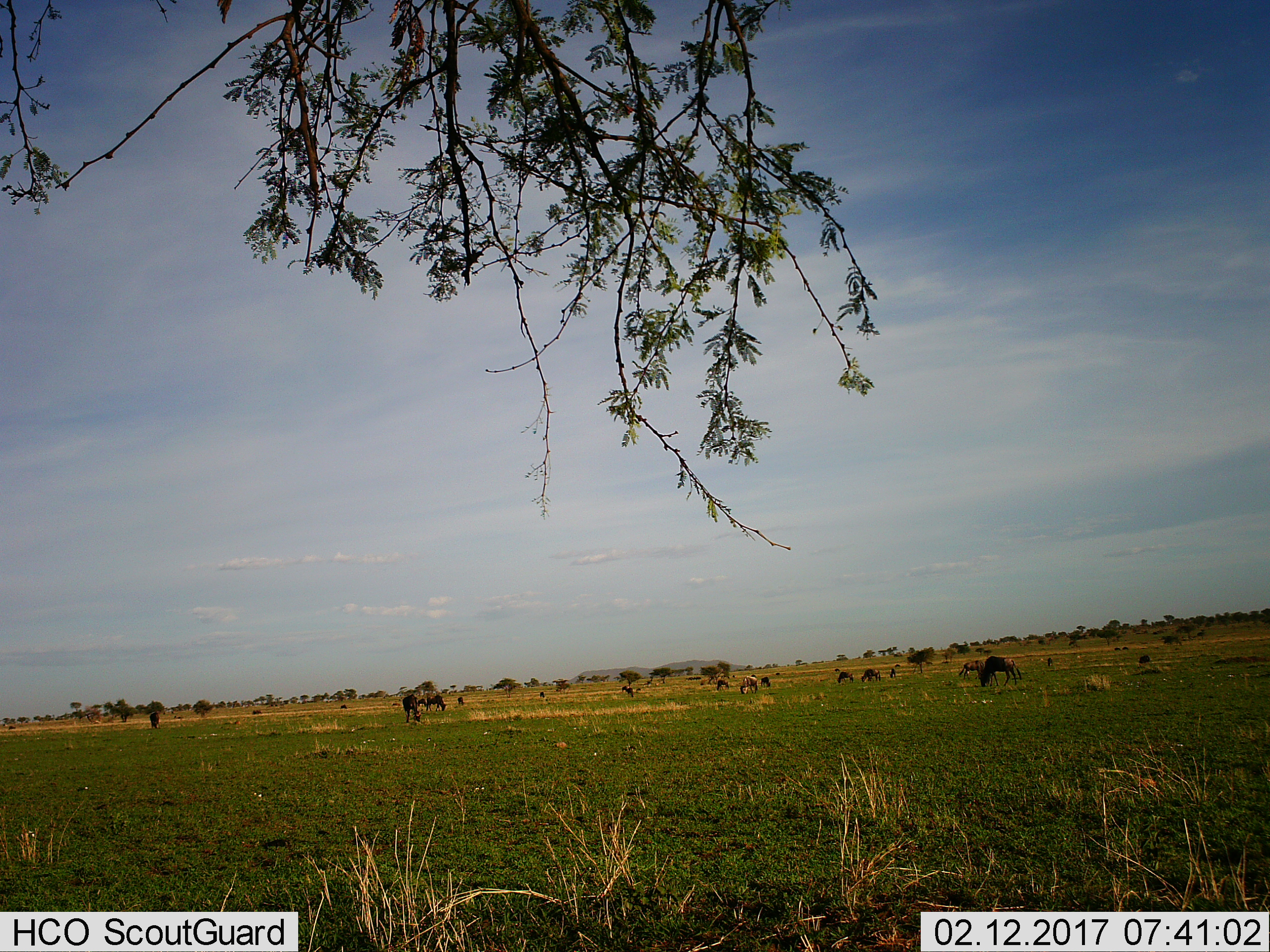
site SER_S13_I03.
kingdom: Animalia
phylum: Chordata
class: Mammalia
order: Artiodactyla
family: Bovidae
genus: Connochaetes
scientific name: Connochaetes taurinus taurinus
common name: blue wildebeest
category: wildebeestblue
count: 11-50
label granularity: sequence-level